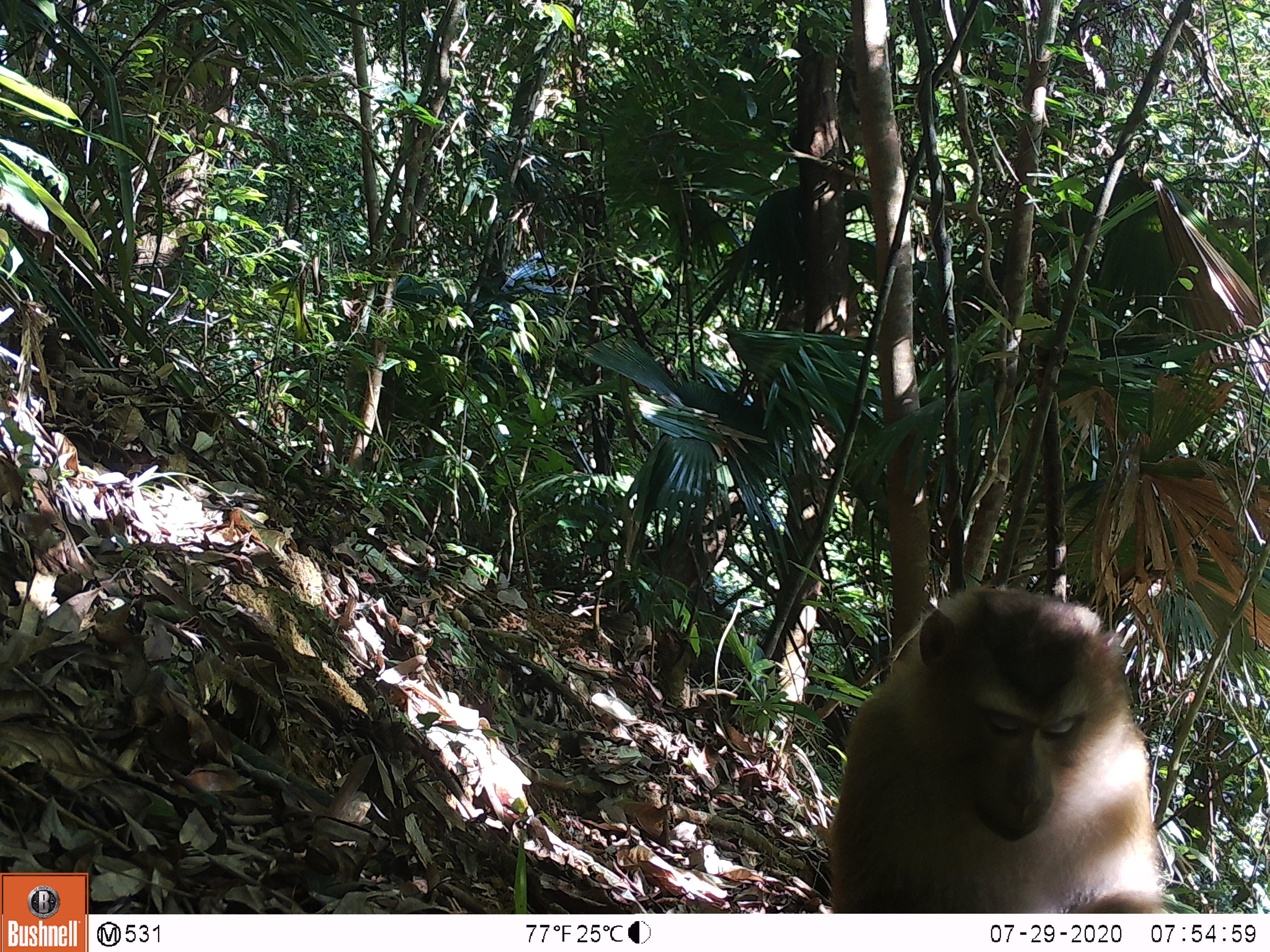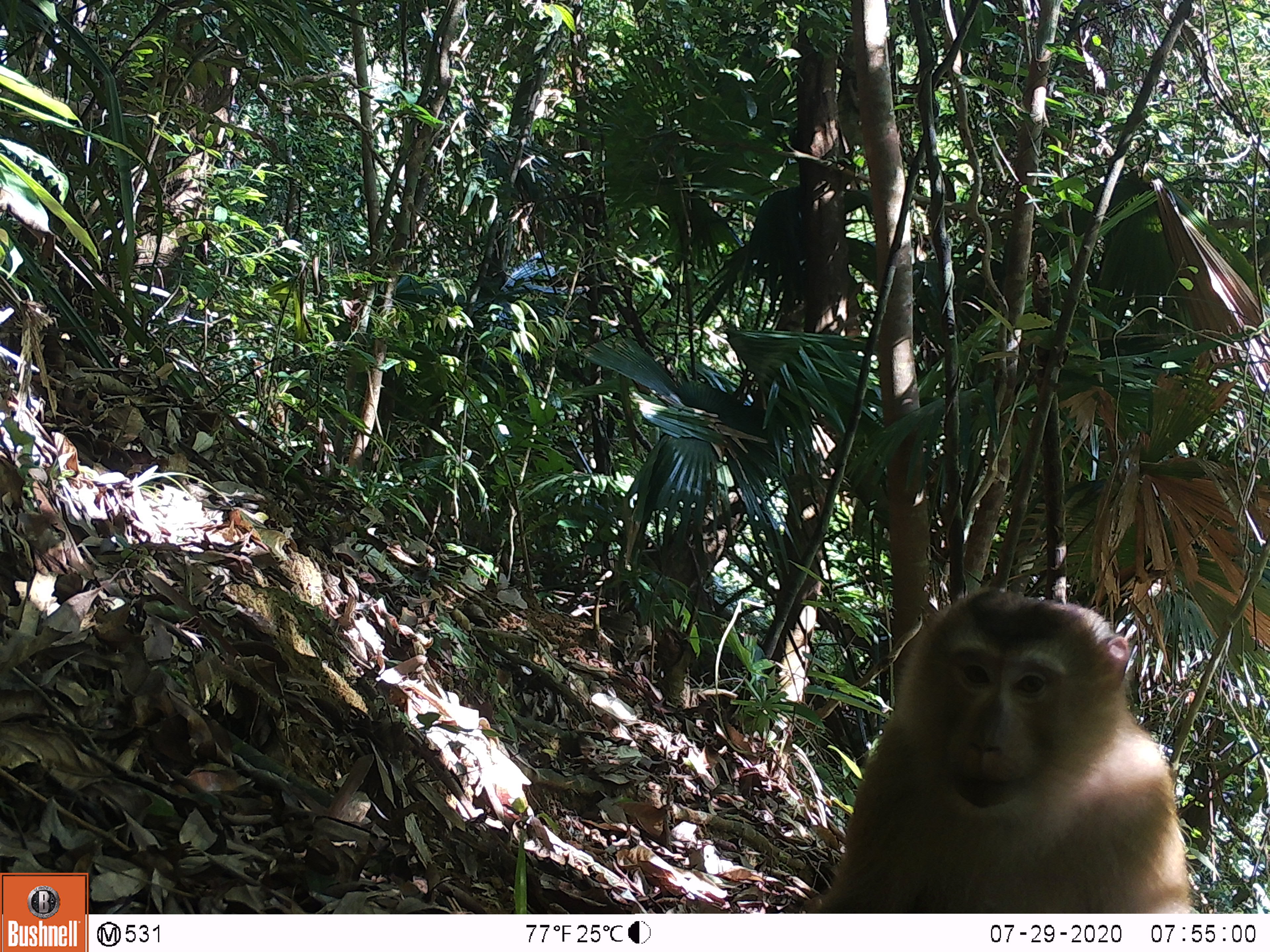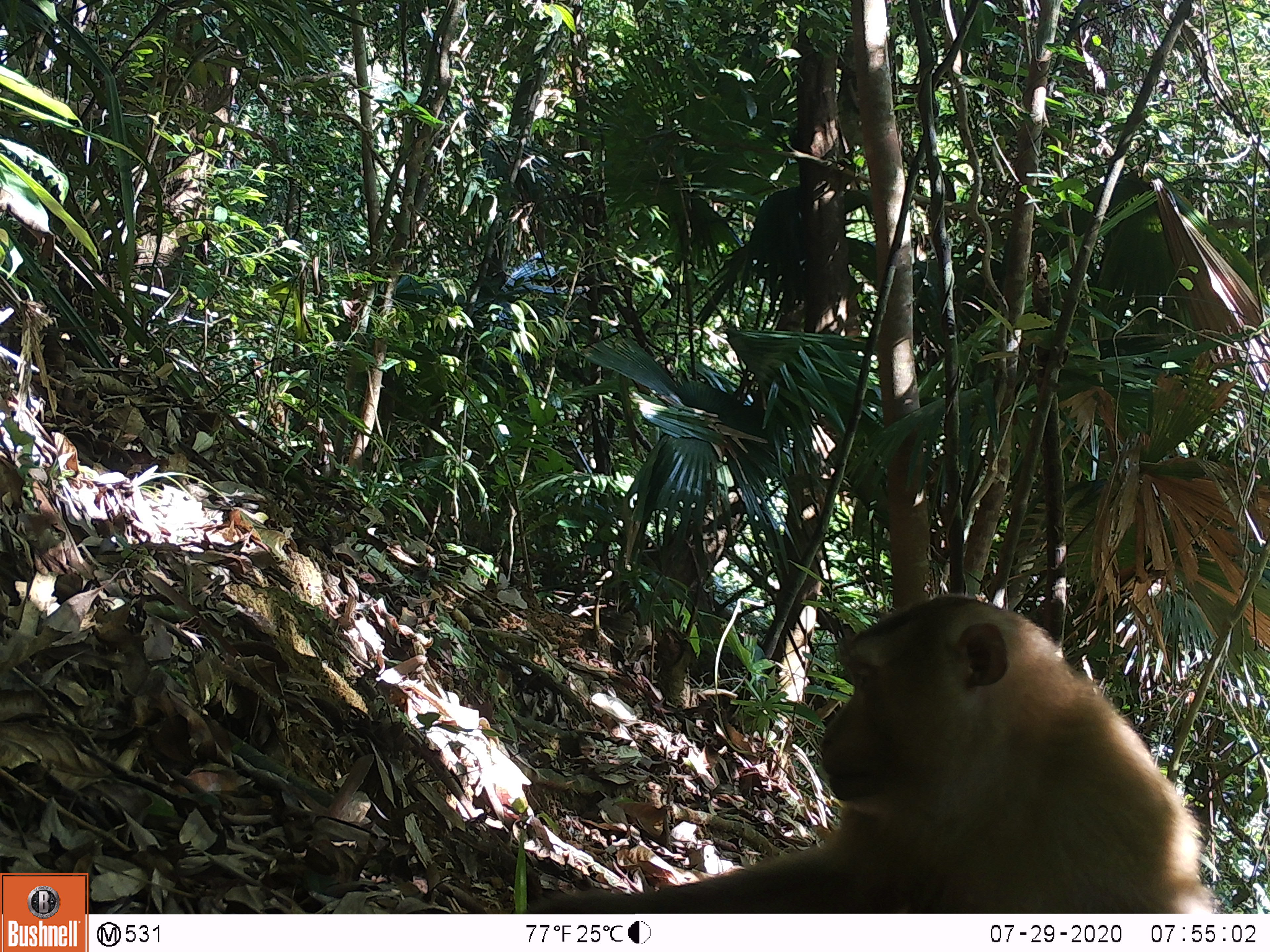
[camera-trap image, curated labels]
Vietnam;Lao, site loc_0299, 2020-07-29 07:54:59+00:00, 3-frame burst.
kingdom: Animalia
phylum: Chordata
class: Mammalia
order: Primates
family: Cercopithecidae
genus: Macaca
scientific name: Macaca nemestrina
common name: pig-tailed macaque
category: pig tailed macaque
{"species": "pig tailed macaque (pig-tailed macaque) (Macaca nemestrina)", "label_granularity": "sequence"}